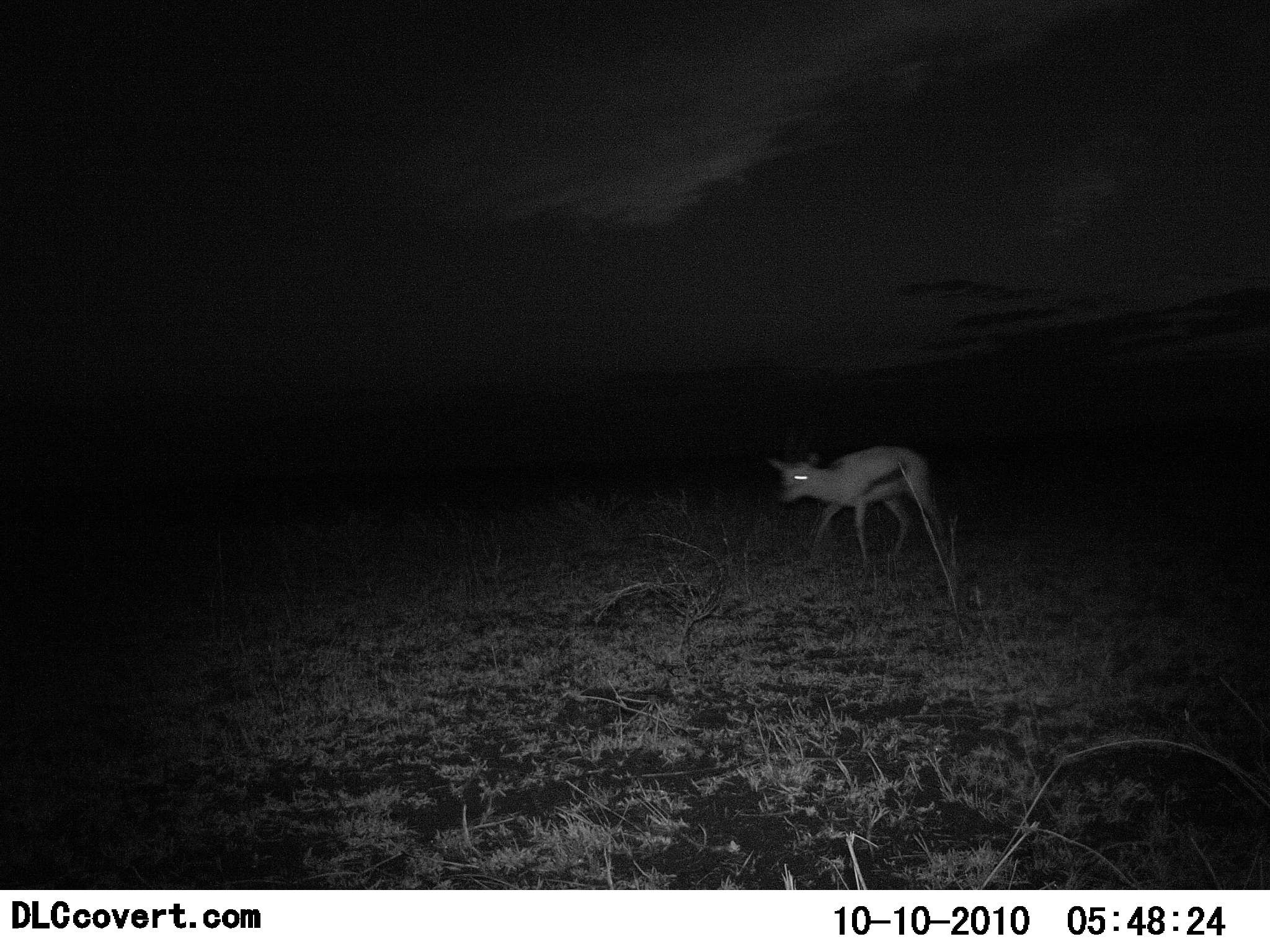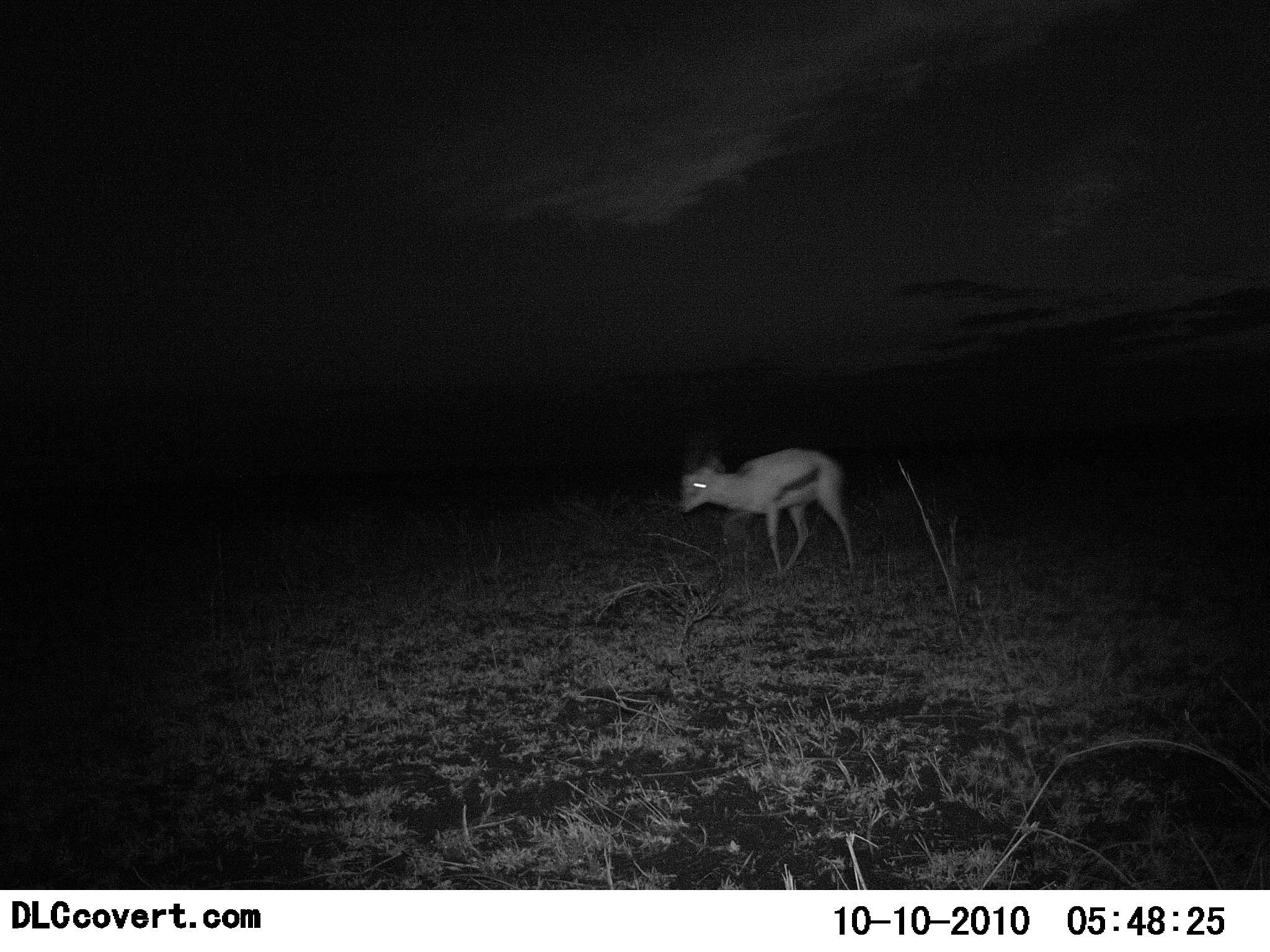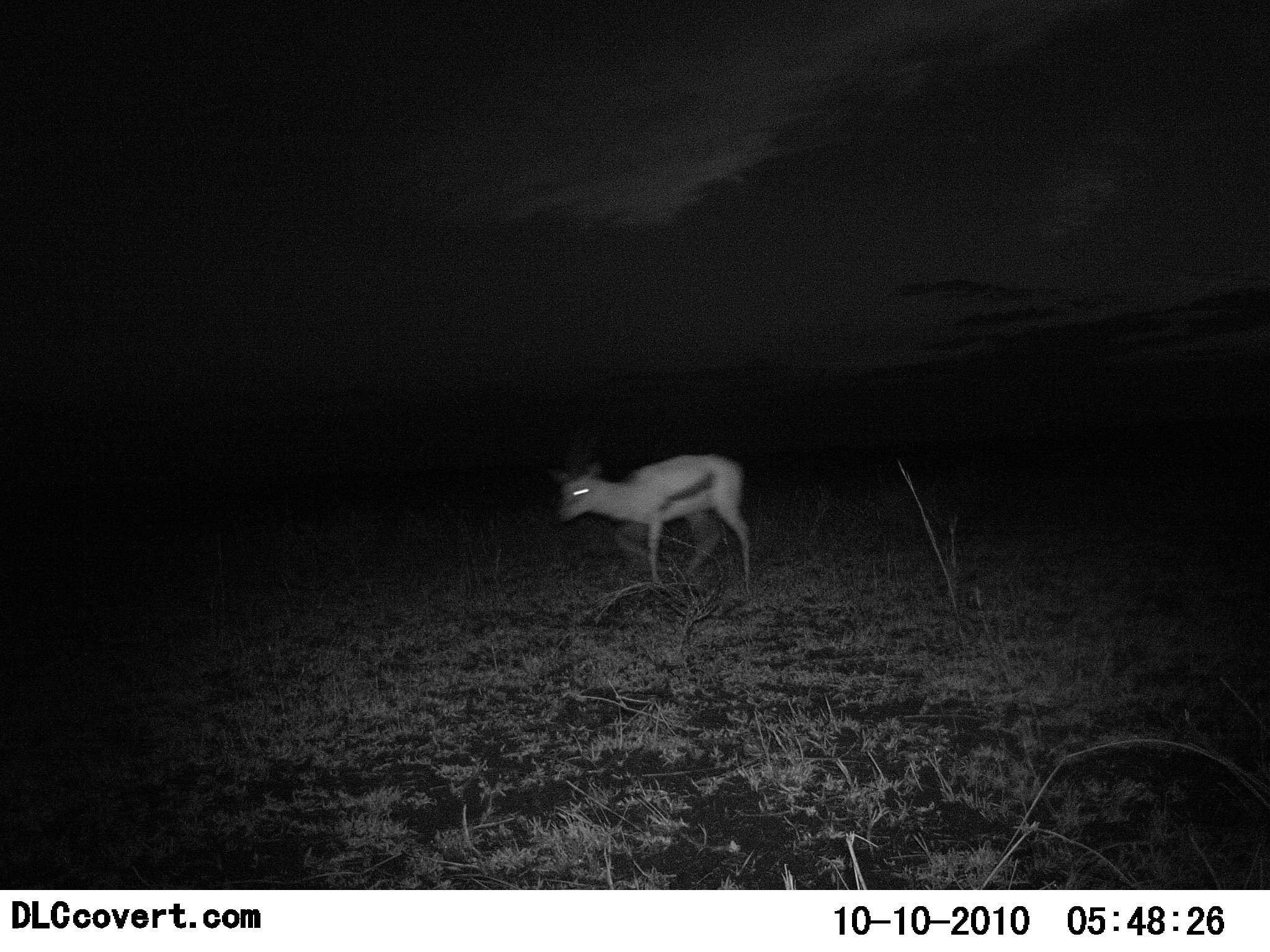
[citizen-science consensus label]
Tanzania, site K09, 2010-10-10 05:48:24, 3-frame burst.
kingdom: Animalia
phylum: Chordata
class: Mammalia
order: Artiodactyla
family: Bovidae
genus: Eudorcas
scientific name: Eudorcas thomsonii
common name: thomson's gazelle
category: gazellethomsons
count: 1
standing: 7%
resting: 0%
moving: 93%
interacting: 0%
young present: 0%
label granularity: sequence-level